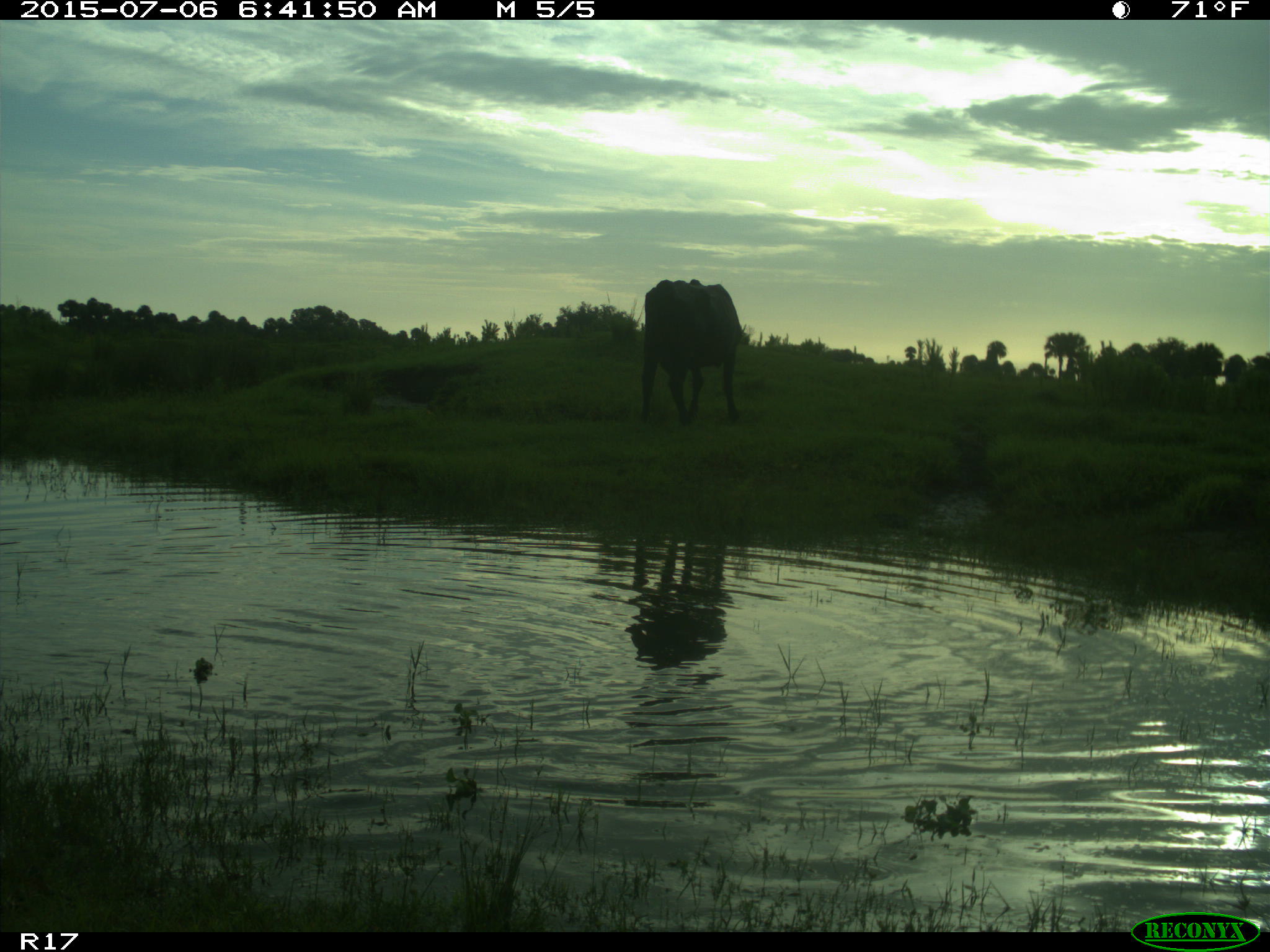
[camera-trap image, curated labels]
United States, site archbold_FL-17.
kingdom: Animalia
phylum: Chordata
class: Mammalia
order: Artiodactyla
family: Bovidae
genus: Bos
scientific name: Bos taurus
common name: domestic cow